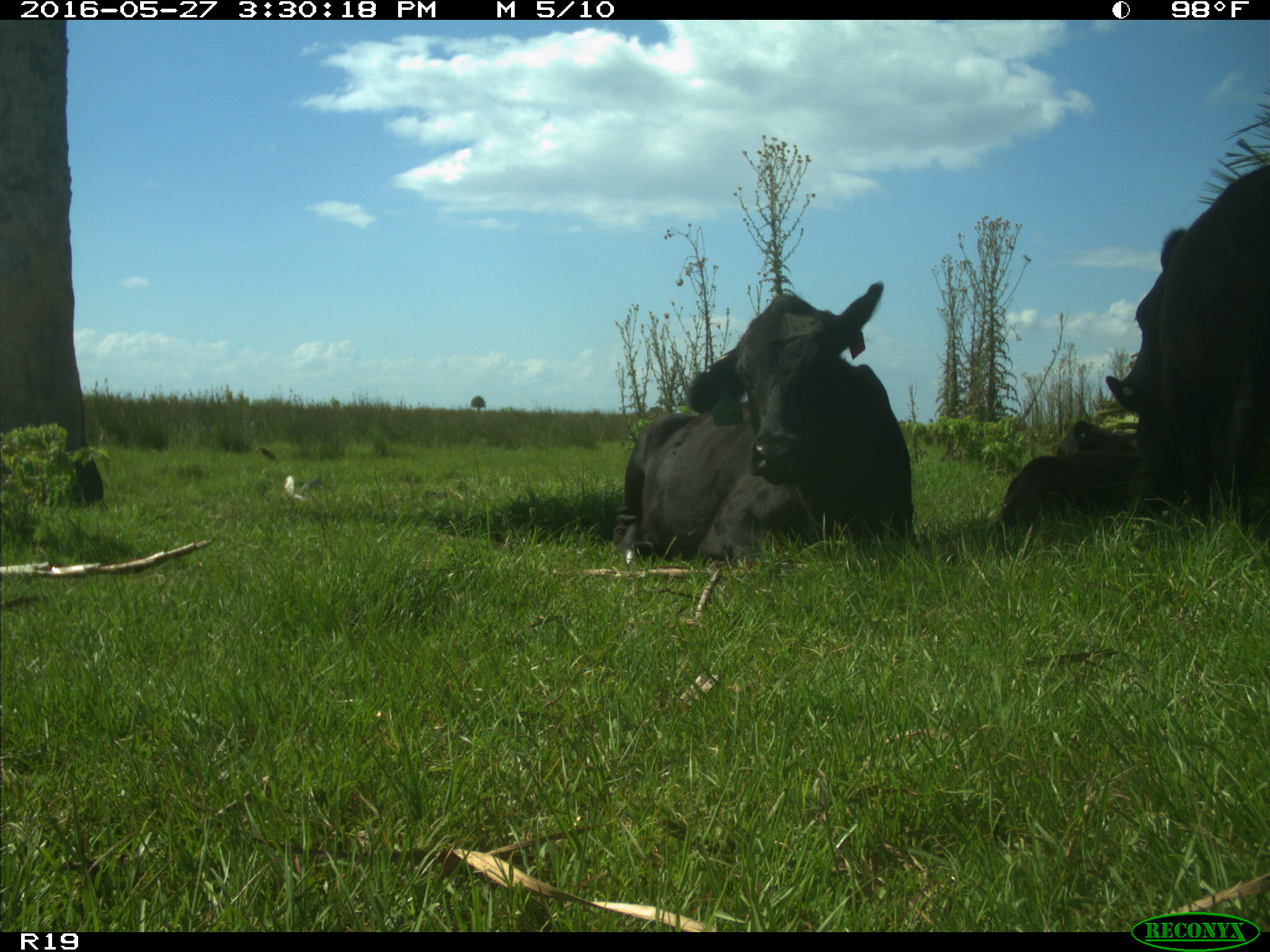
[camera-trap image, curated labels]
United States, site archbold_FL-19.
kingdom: Animalia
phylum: Chordata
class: Mammalia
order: Artiodactyla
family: Bovidae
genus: Bos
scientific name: Bos taurus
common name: domestic cow